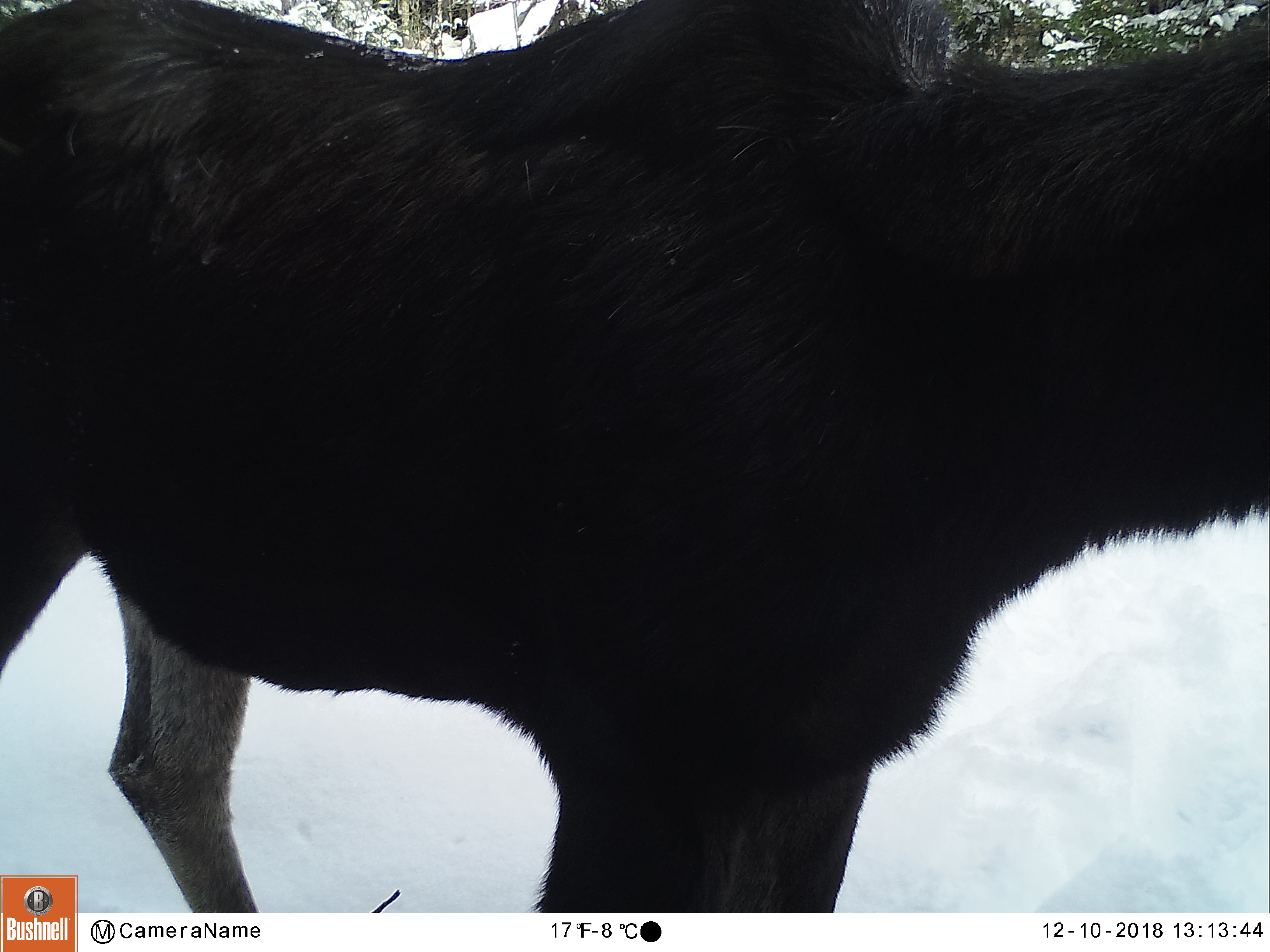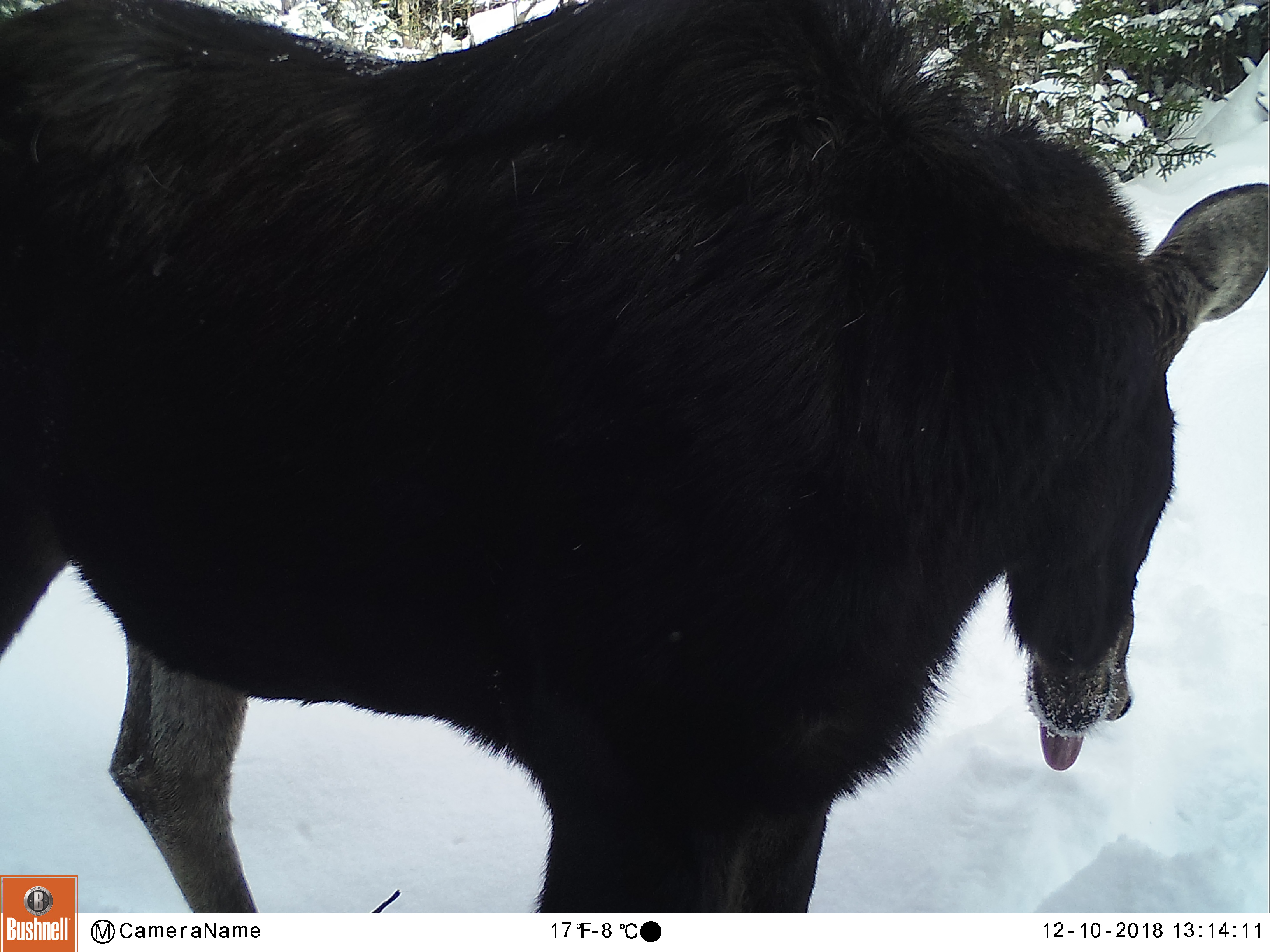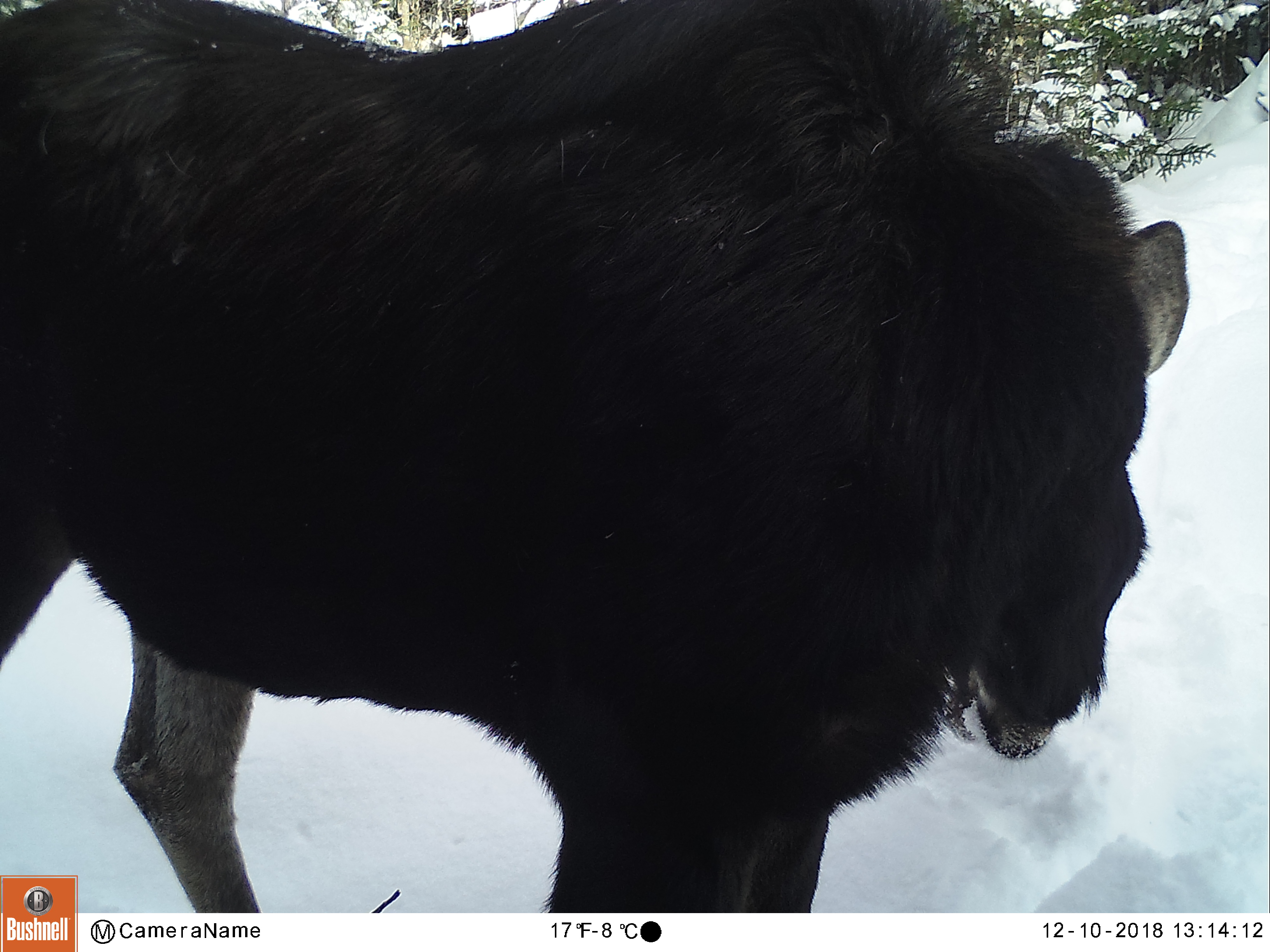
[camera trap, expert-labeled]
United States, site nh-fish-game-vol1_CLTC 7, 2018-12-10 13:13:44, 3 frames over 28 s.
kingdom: Animalia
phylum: Chordata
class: Mammalia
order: Artiodactyla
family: Cervidae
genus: Alces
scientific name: Alces alces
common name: moose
Moose (Alces alces).